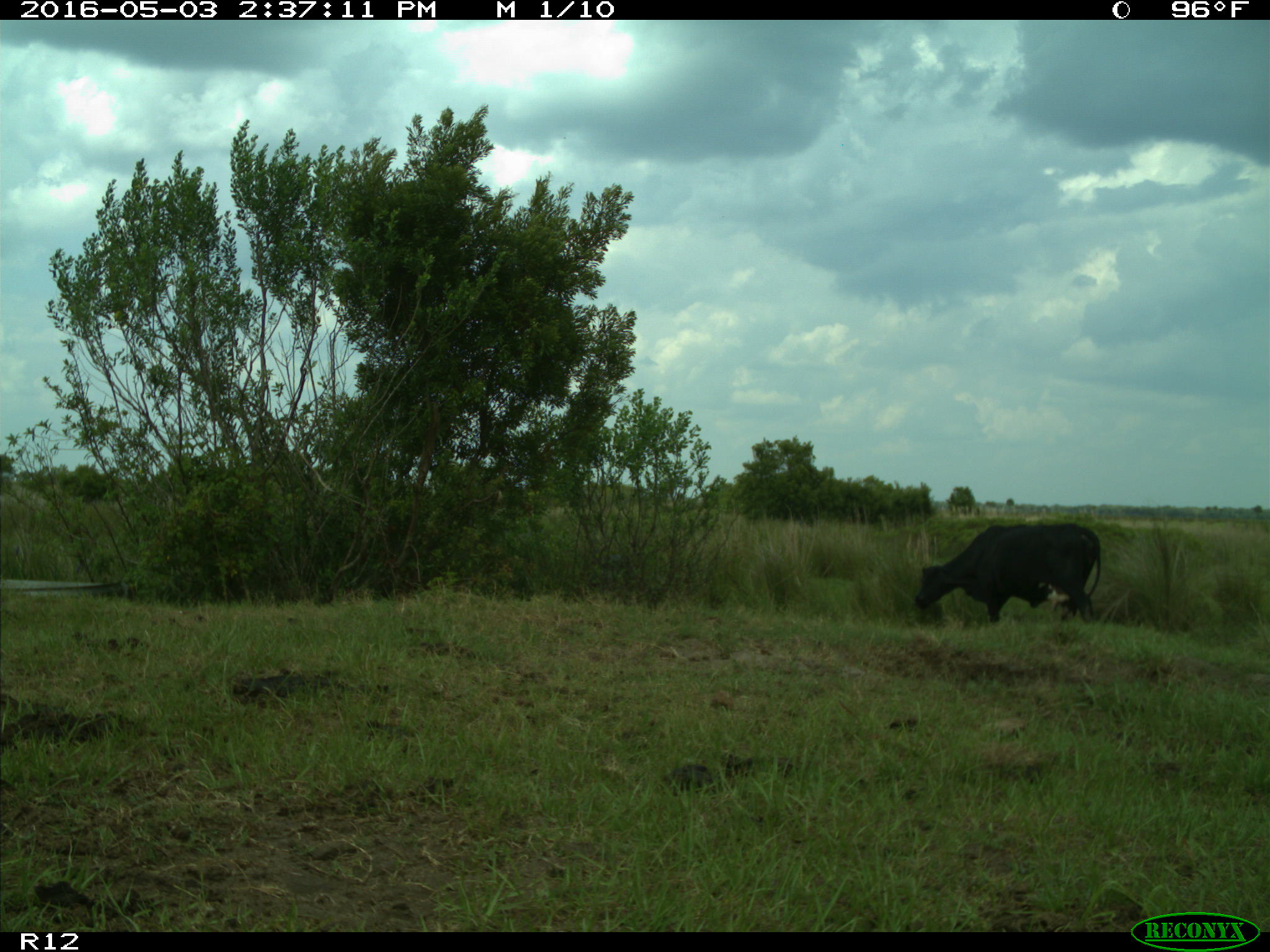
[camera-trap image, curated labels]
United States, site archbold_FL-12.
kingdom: Animalia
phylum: Chordata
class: Mammalia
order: Artiodactyla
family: Bovidae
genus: Bos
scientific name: Bos taurus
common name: domestic cow